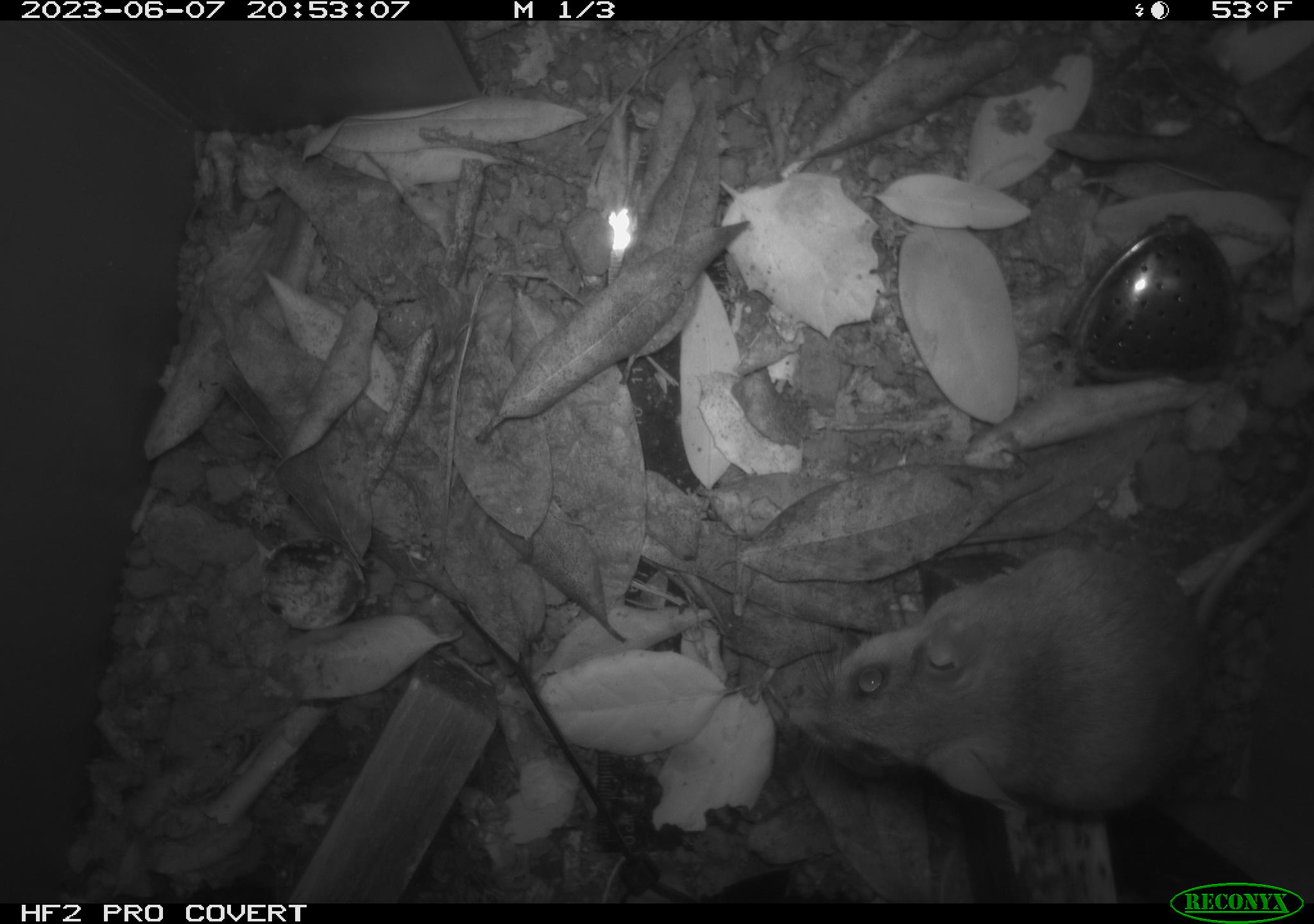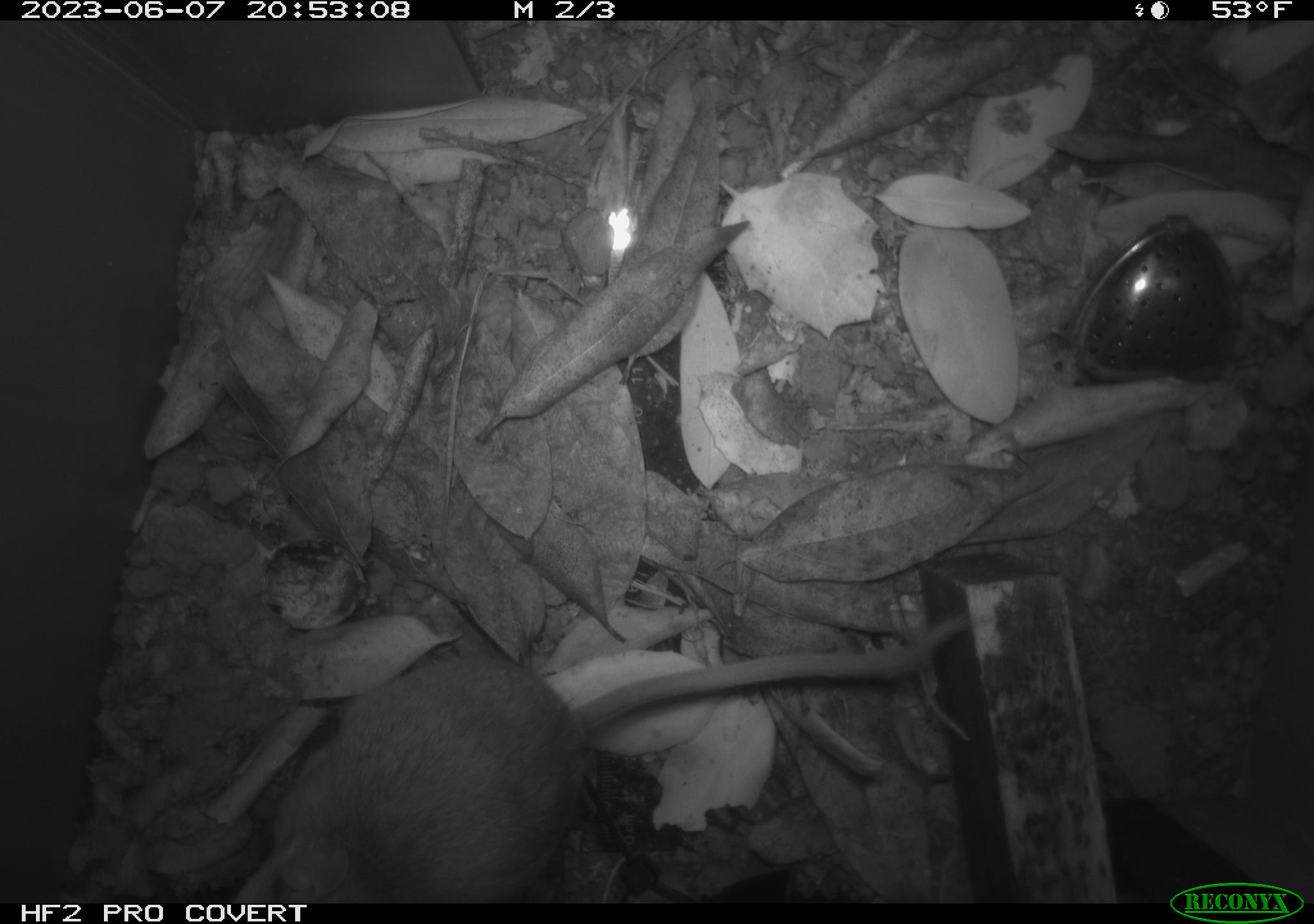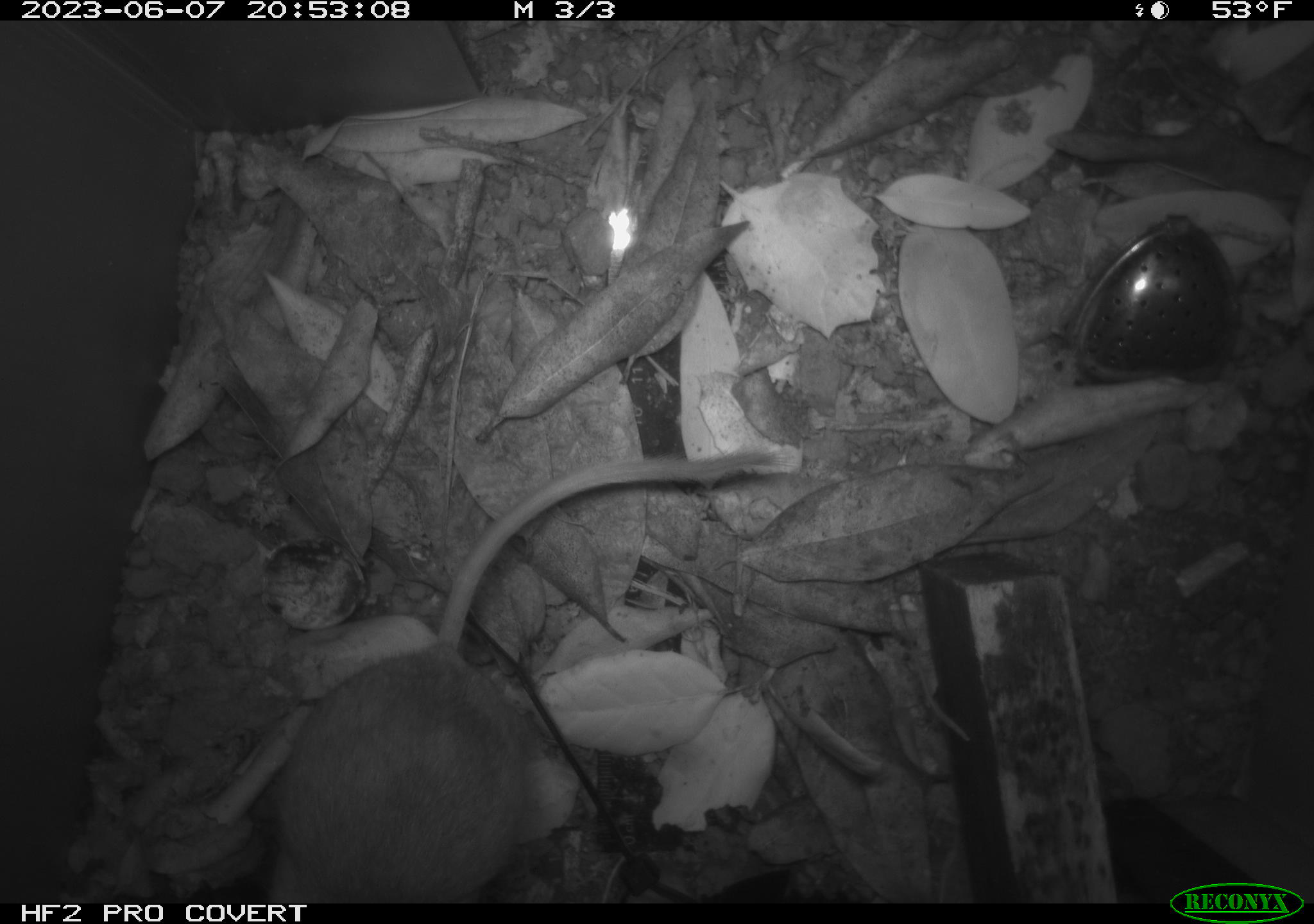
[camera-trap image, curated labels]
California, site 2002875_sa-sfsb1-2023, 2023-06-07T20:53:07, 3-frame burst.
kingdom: Animalia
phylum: Chordata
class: Mammalia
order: Rodentia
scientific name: Rodentia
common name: mouse species